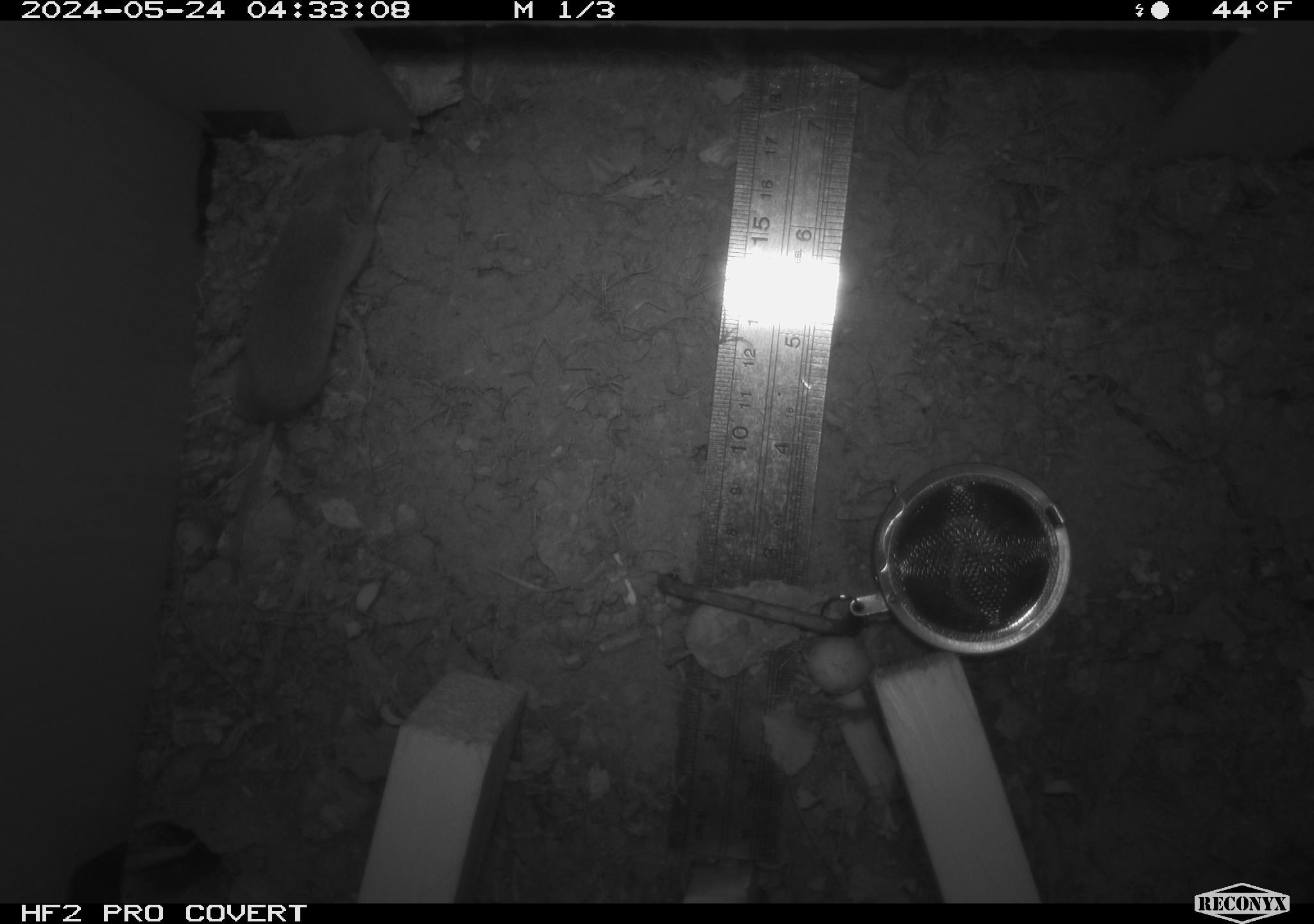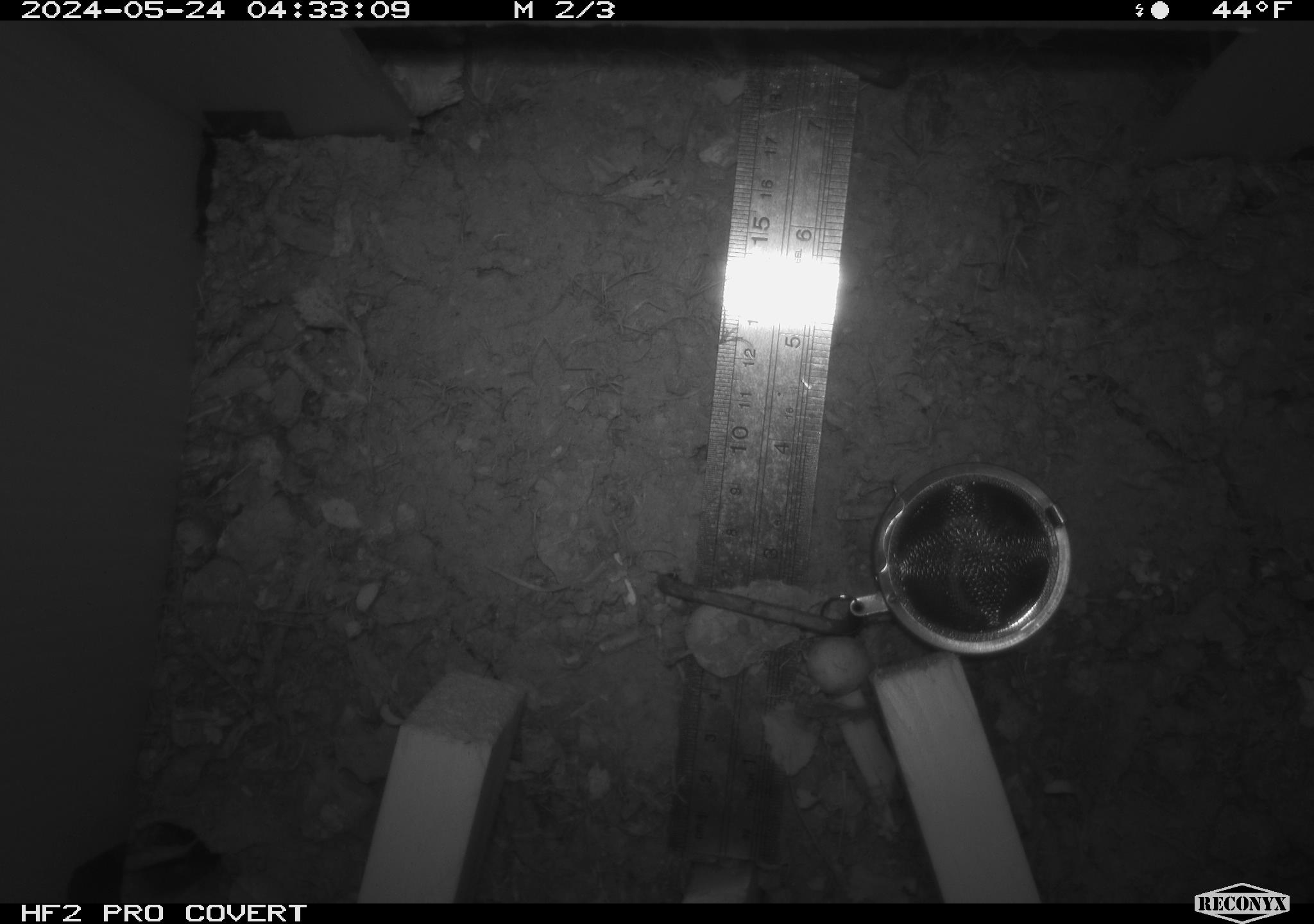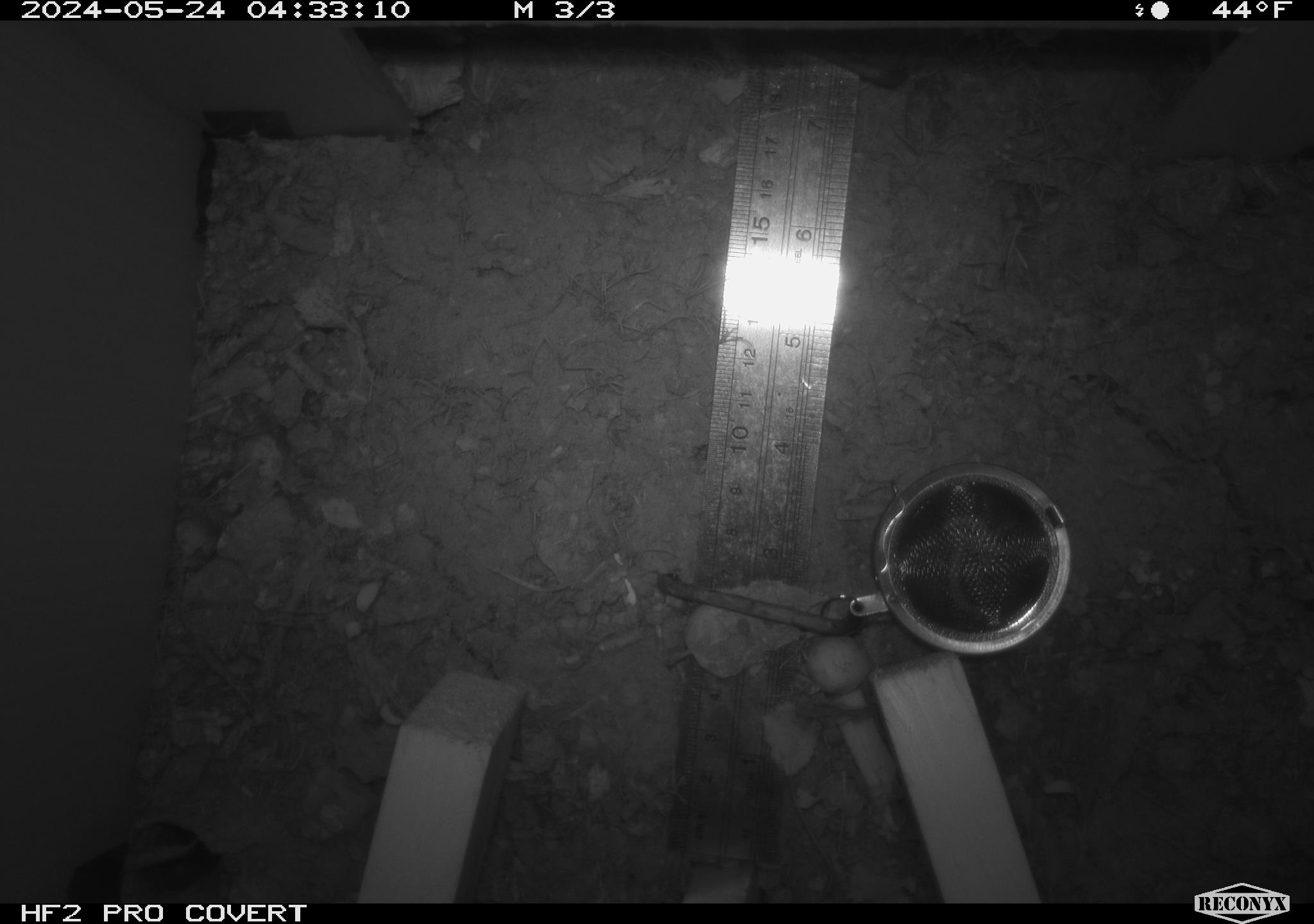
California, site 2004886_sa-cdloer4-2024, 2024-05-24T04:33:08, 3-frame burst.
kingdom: Animalia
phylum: Chordata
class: Mammalia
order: Rodentia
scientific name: Rodentia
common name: rodent